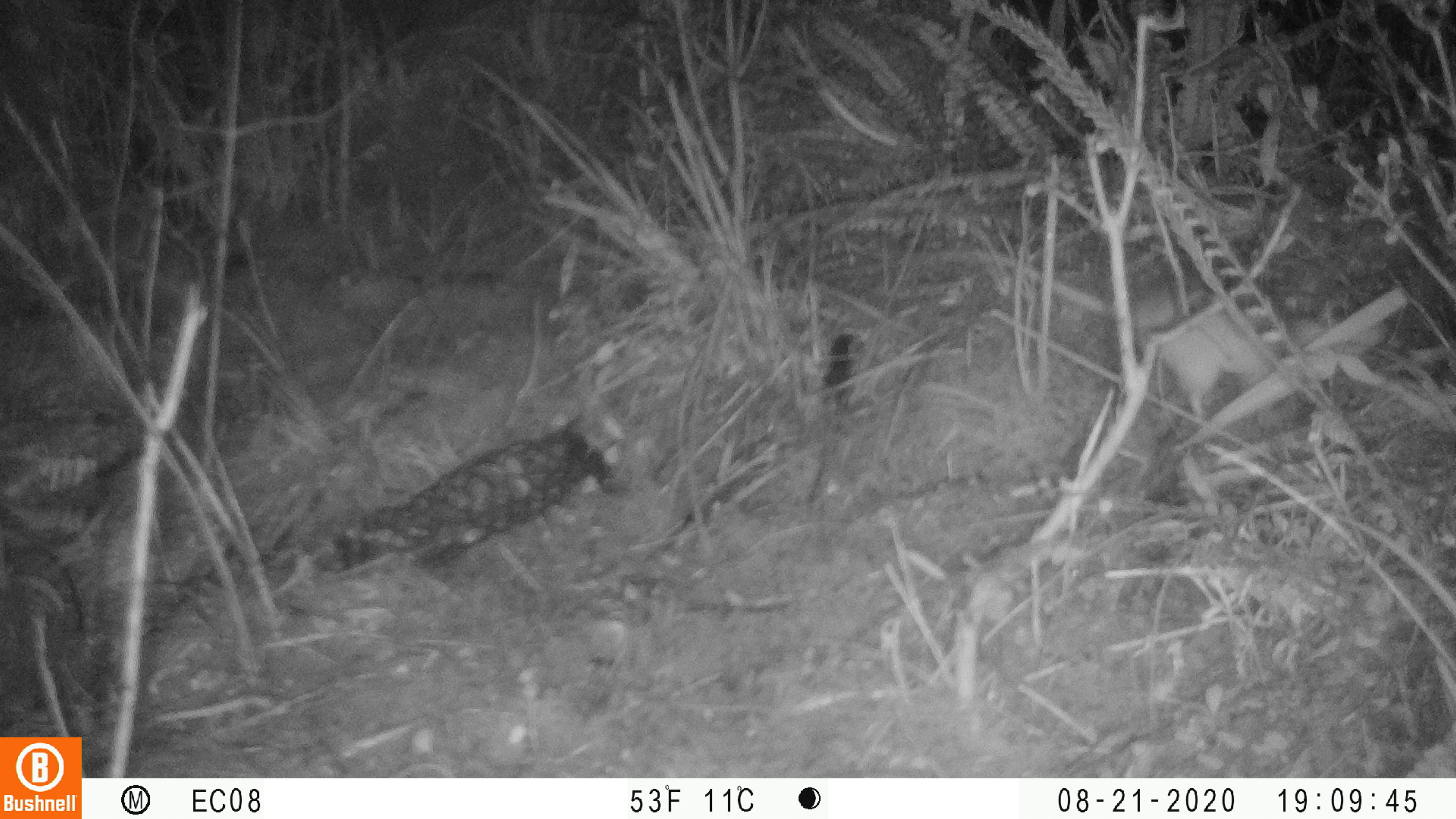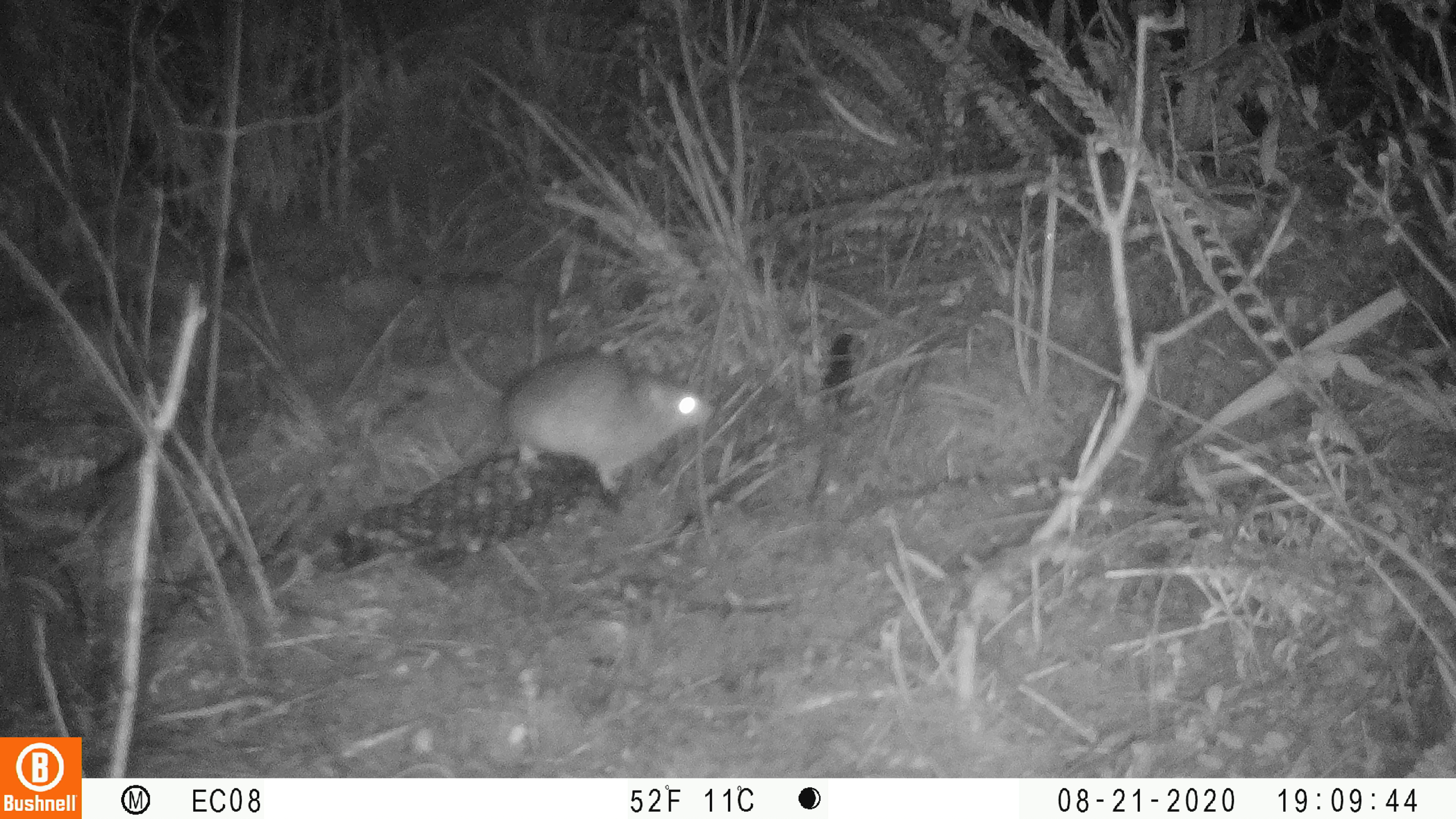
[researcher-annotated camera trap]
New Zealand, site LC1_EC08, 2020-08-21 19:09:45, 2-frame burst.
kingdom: Animalia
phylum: Chordata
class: Mammalia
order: Rodentia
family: Muridae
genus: Rattus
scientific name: Rattus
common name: rat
Rat (Rattus).